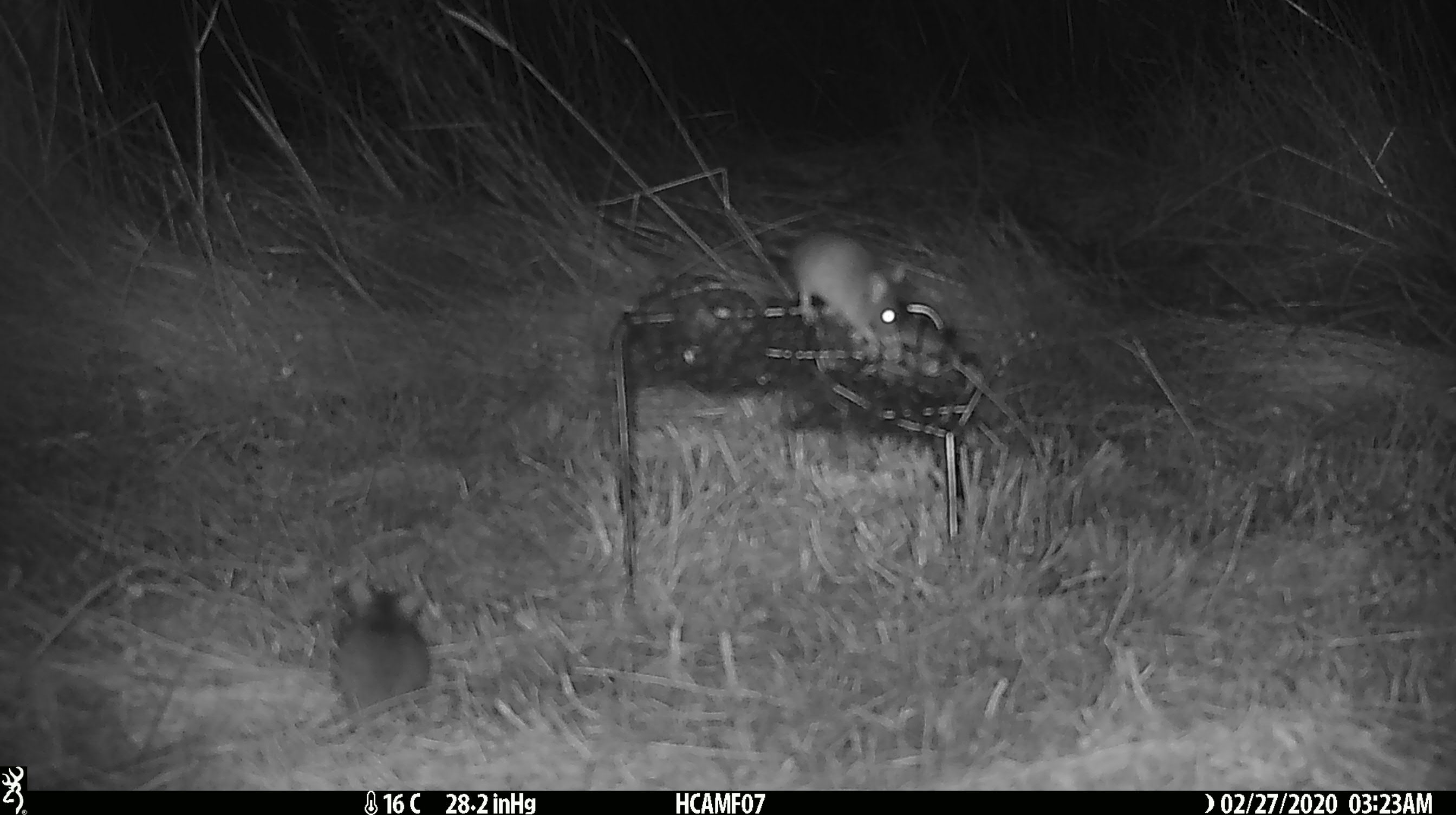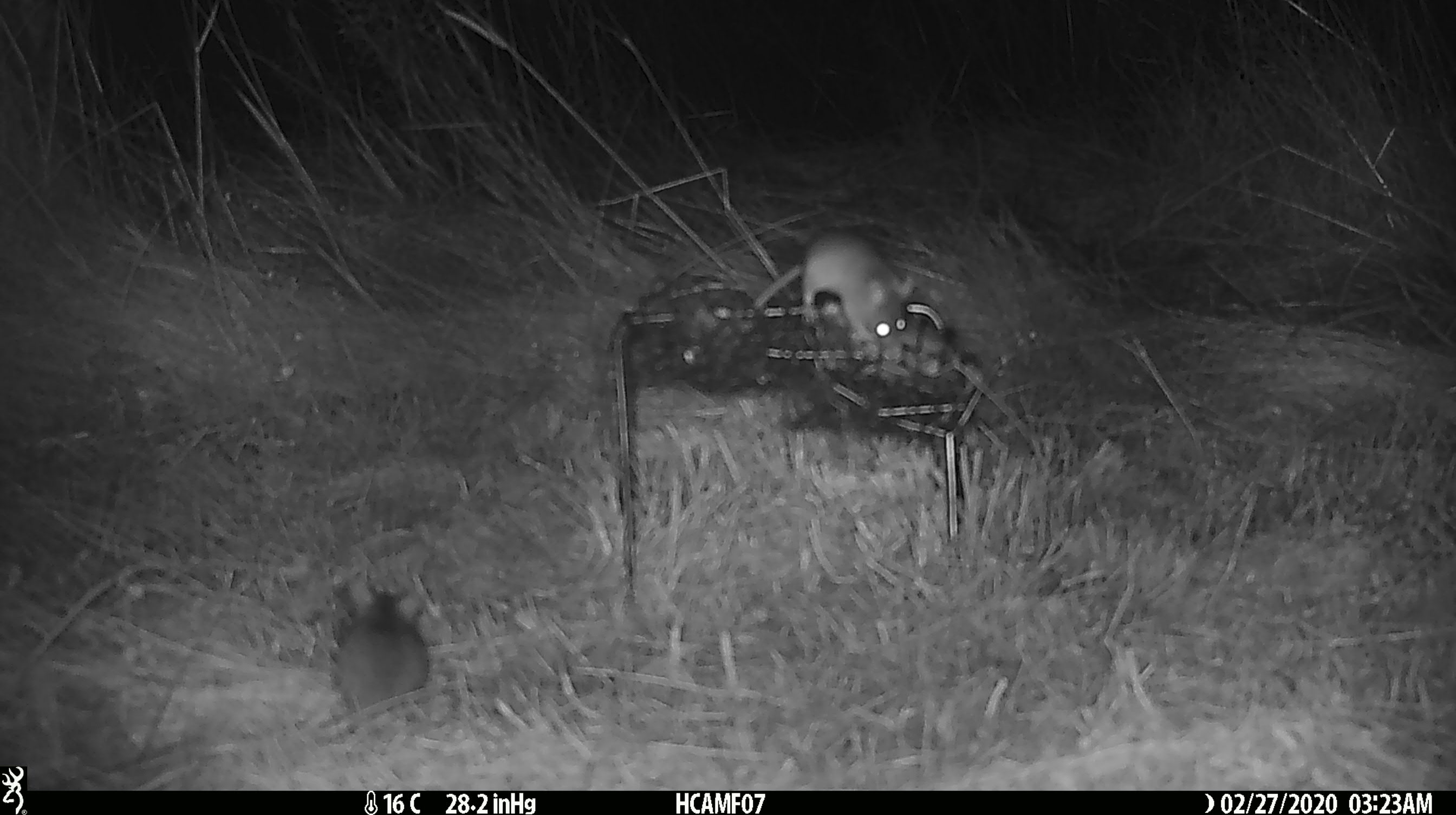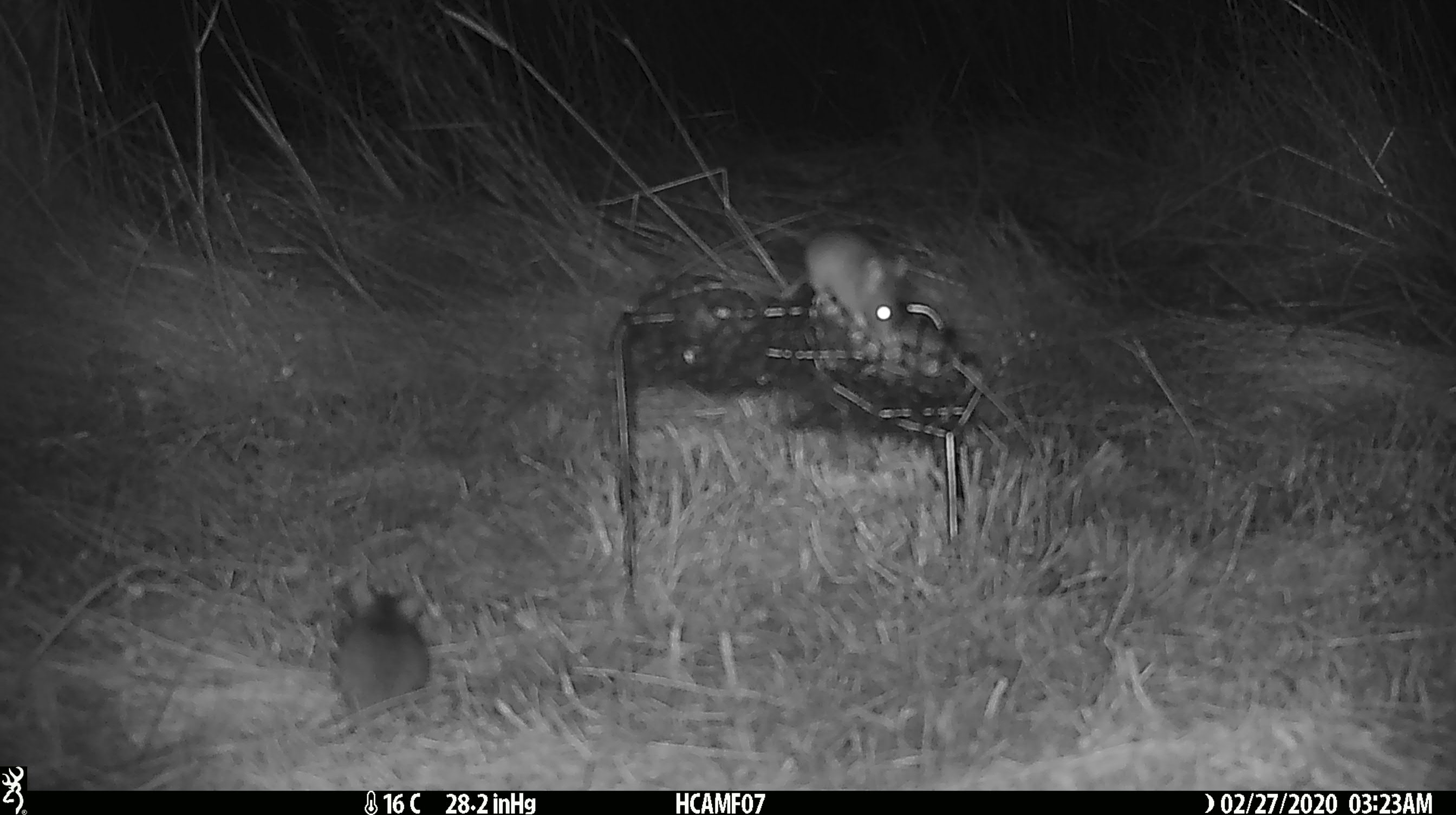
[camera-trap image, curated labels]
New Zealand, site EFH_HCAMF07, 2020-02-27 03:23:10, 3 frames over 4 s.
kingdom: Animalia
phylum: Chordata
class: Mammalia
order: Rodentia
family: Muridae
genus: Mus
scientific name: Mus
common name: mouse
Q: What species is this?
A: Mouse (Mus).